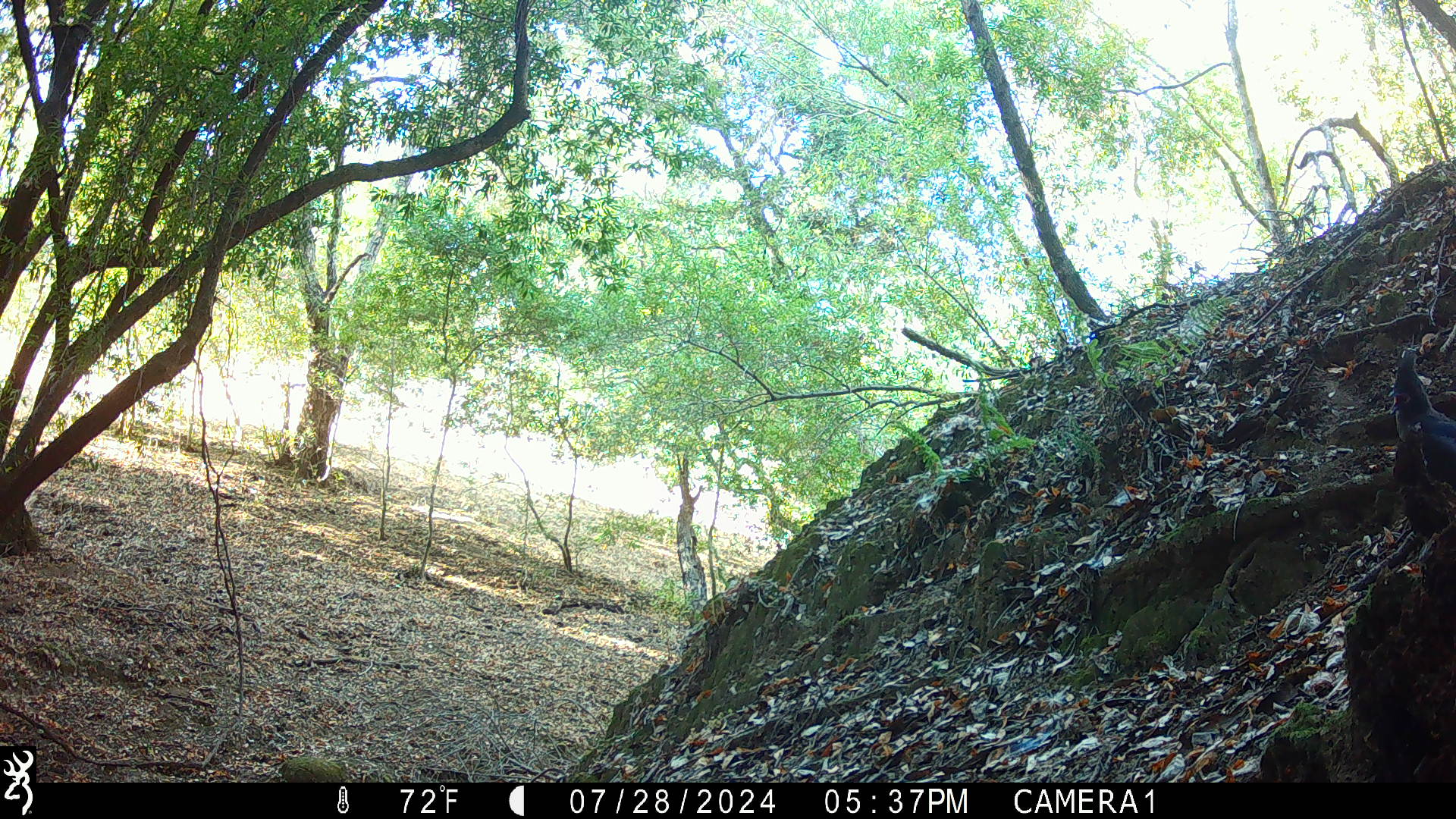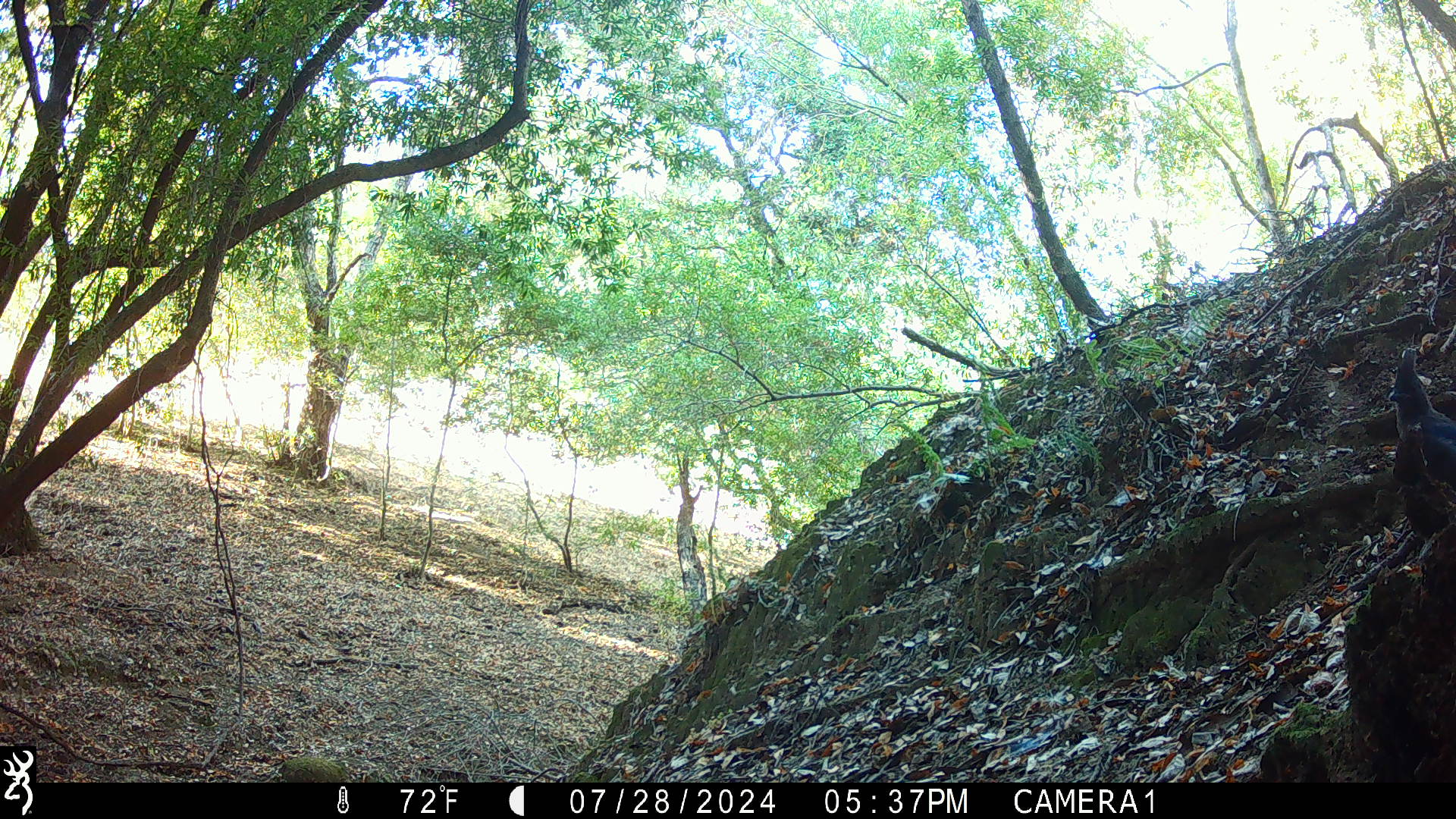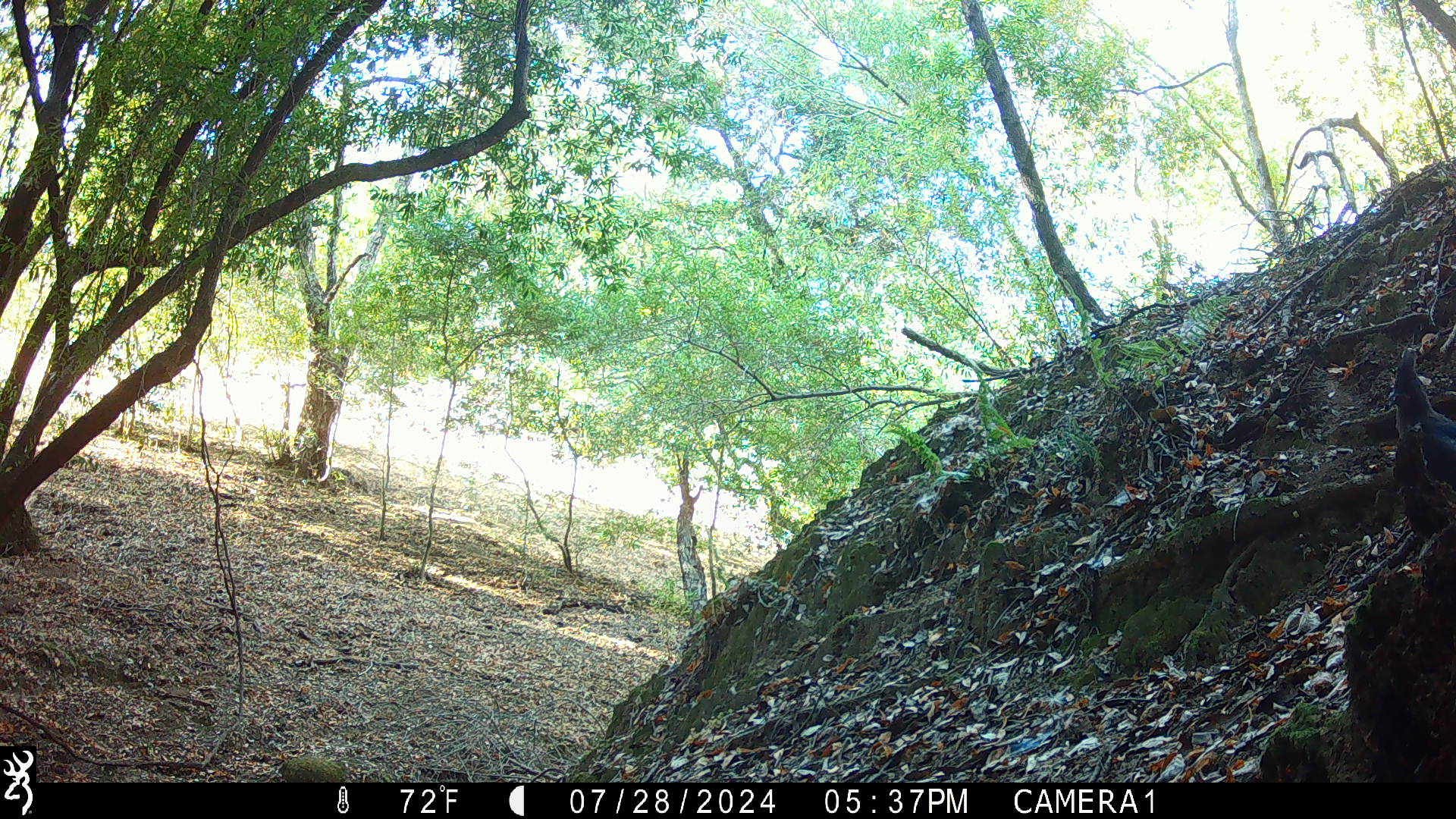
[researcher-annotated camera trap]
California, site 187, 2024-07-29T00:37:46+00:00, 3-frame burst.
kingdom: Animalia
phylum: Chordata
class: Aves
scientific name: Aves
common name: bird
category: unknown bird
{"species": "unknown bird (bird) (Aves)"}